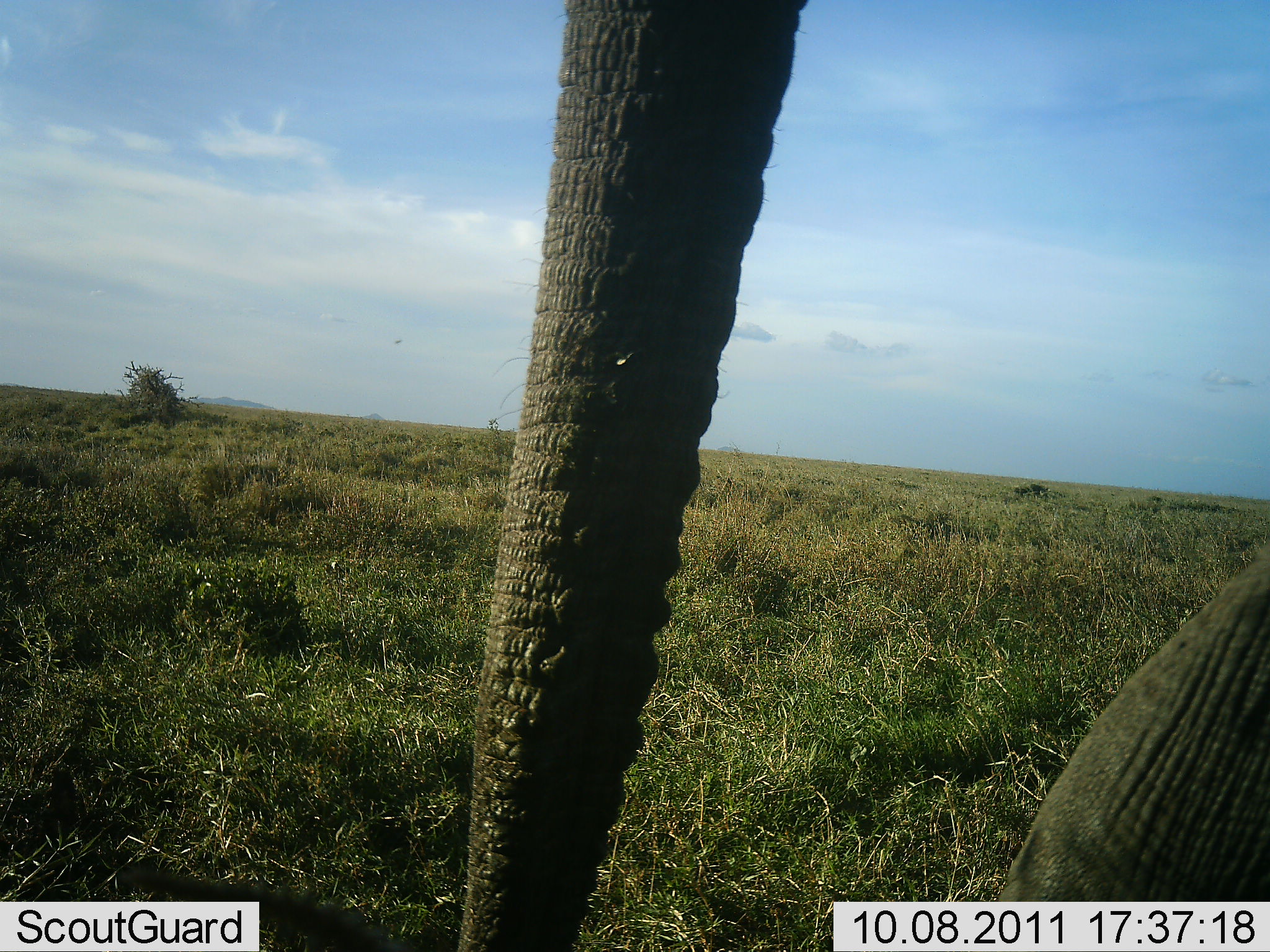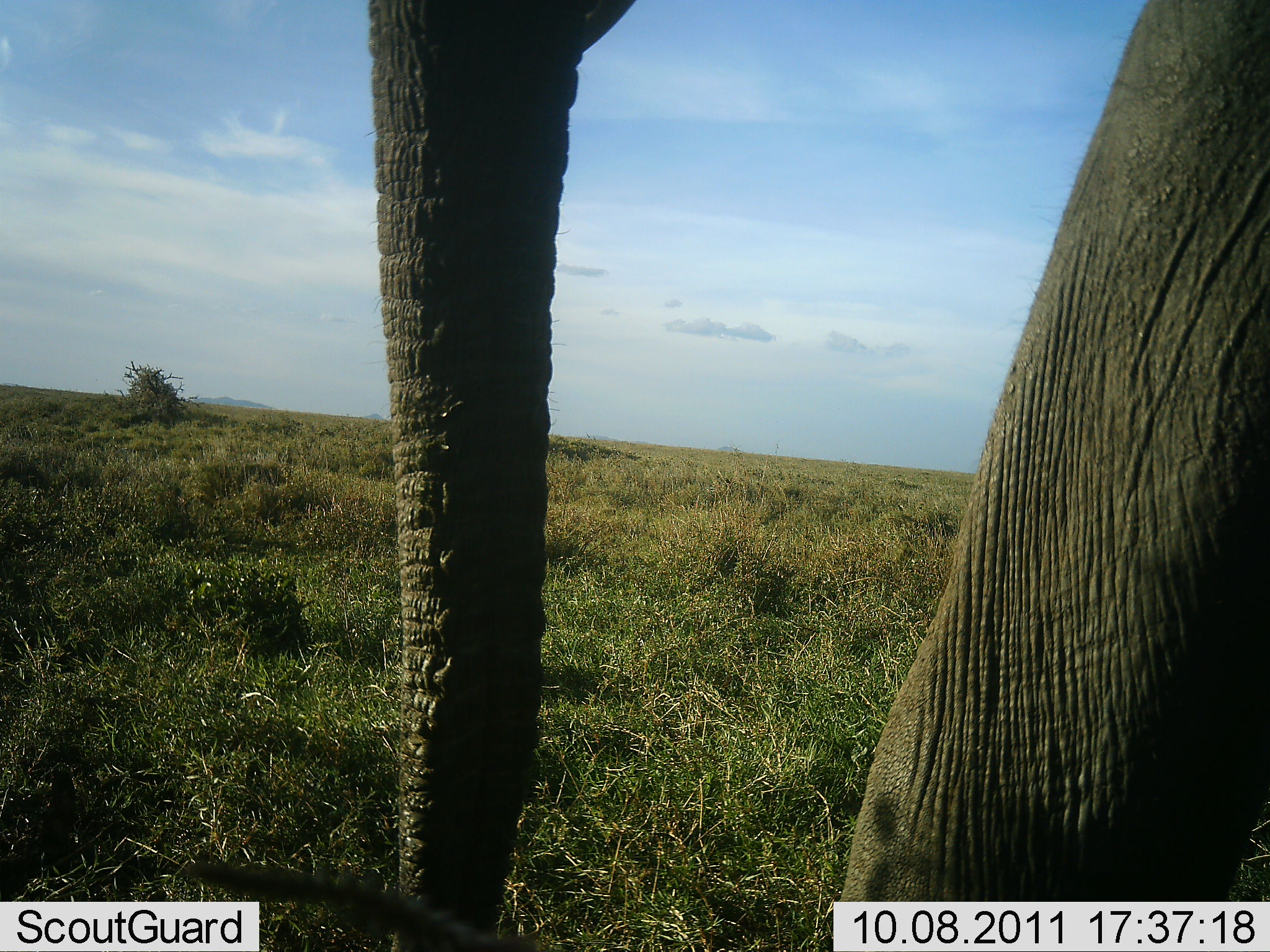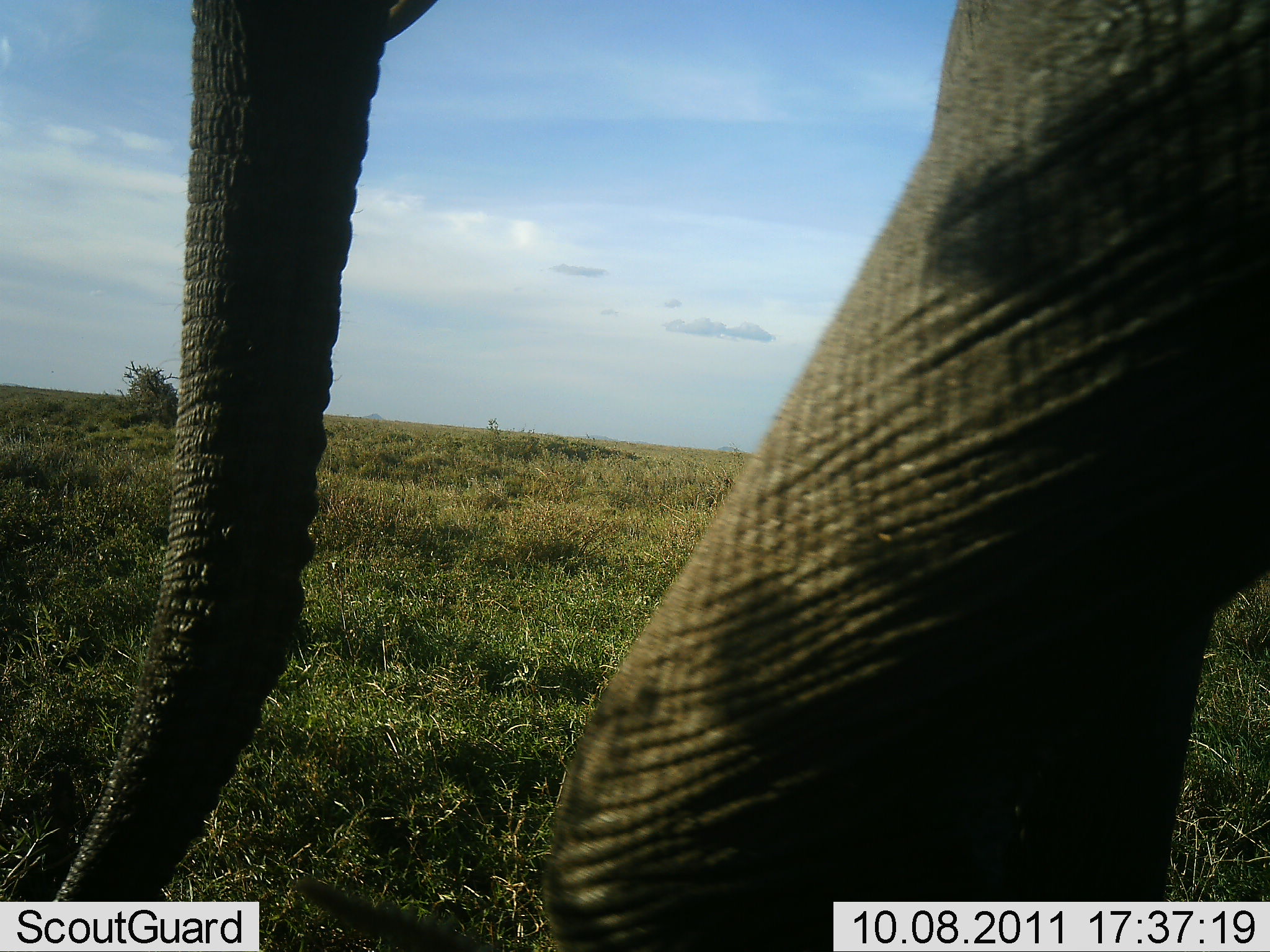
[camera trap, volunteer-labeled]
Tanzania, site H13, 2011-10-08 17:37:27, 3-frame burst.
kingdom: Animalia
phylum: Chordata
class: Mammalia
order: Proboscidea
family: Elephantidae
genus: Loxodonta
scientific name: Loxodonta africana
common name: african bush elephant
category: elephant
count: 1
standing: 10%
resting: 0%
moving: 90%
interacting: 0%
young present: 0%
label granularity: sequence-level